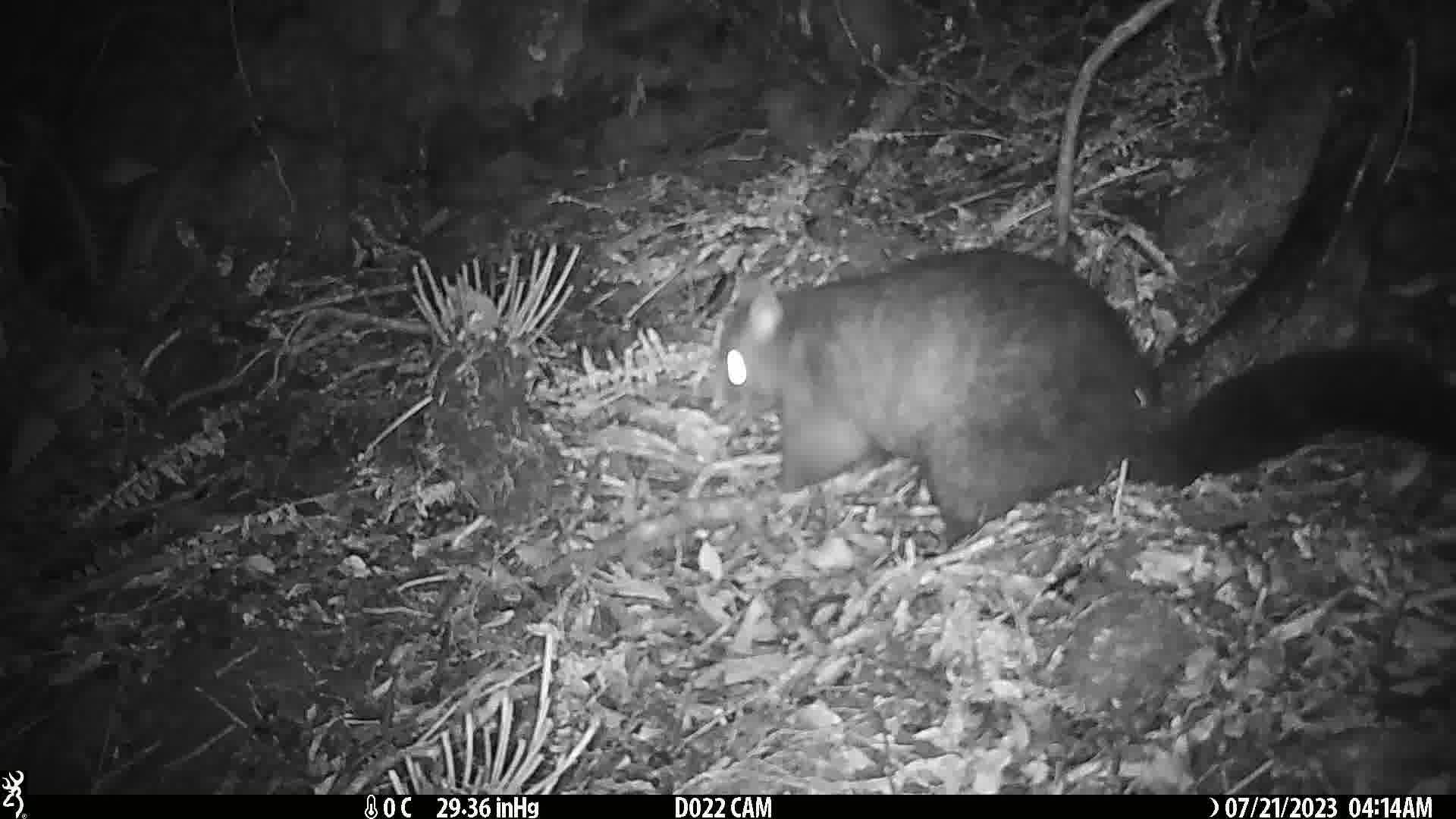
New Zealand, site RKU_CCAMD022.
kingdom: Animalia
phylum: Chordata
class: Mammalia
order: Diprotodontia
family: Phalangeridae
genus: Trichosurus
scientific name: Trichosurus vulpecula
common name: common brushtail possum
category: possum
Possum (common brushtail possum) (Trichosurus vulpecula).